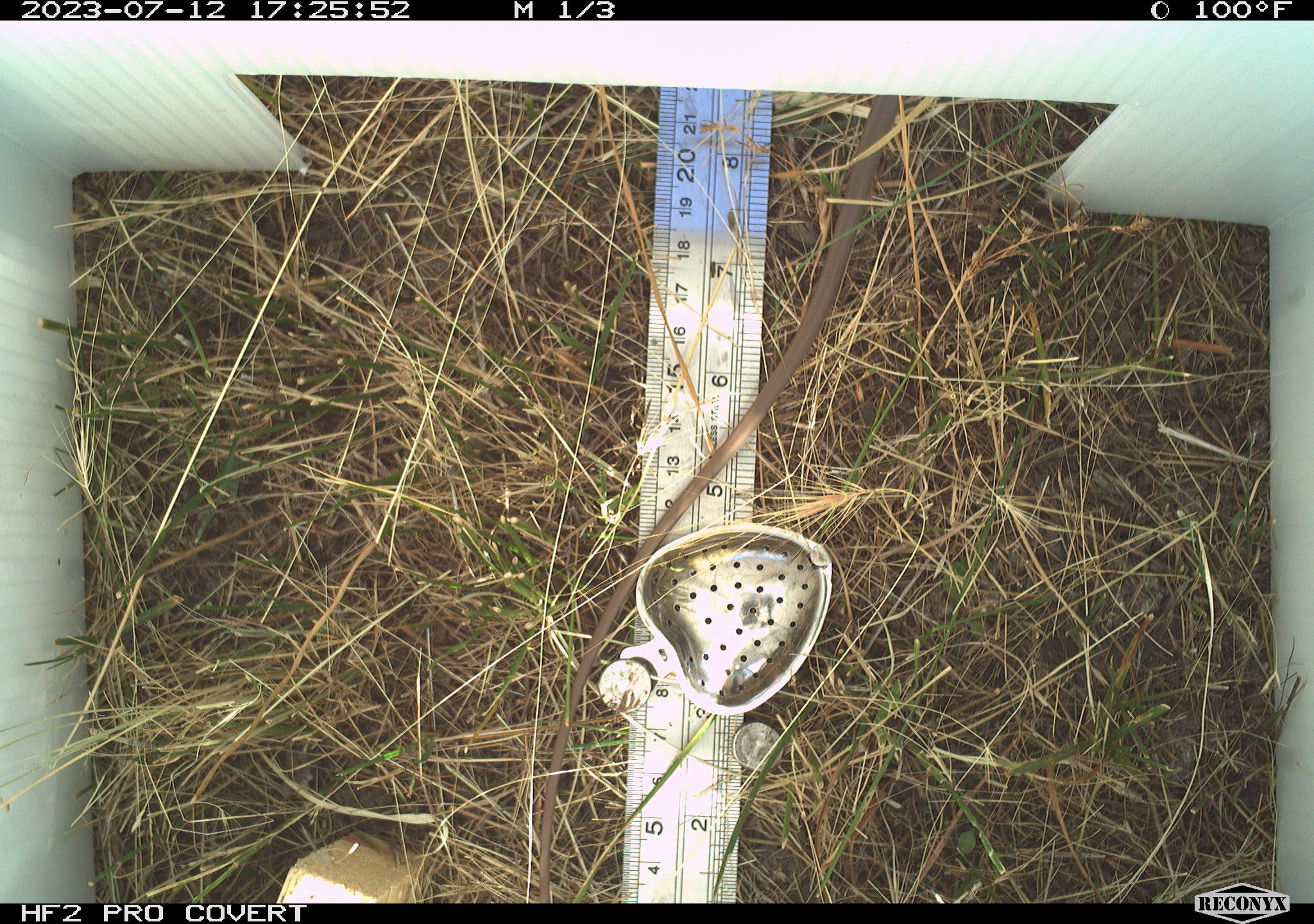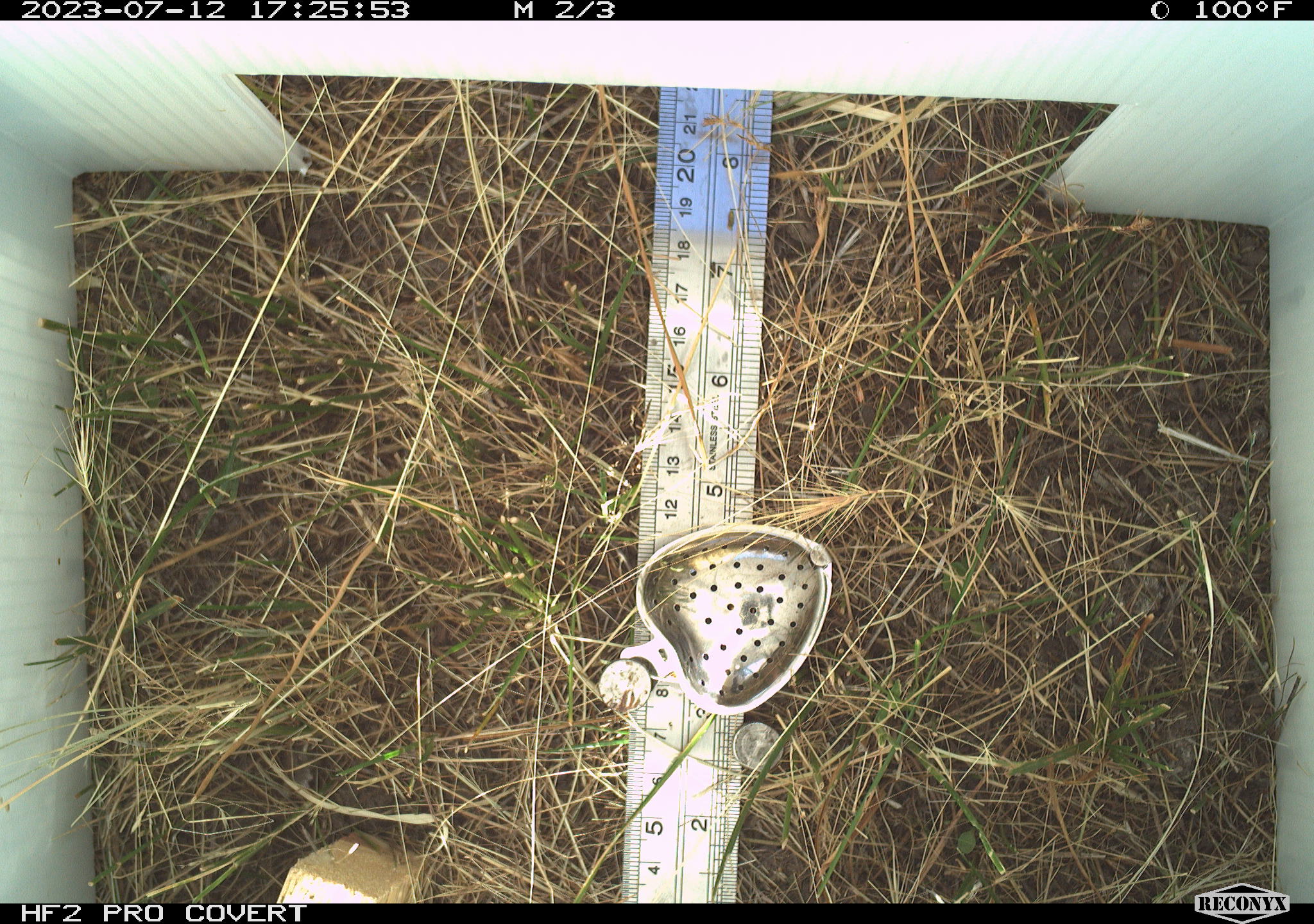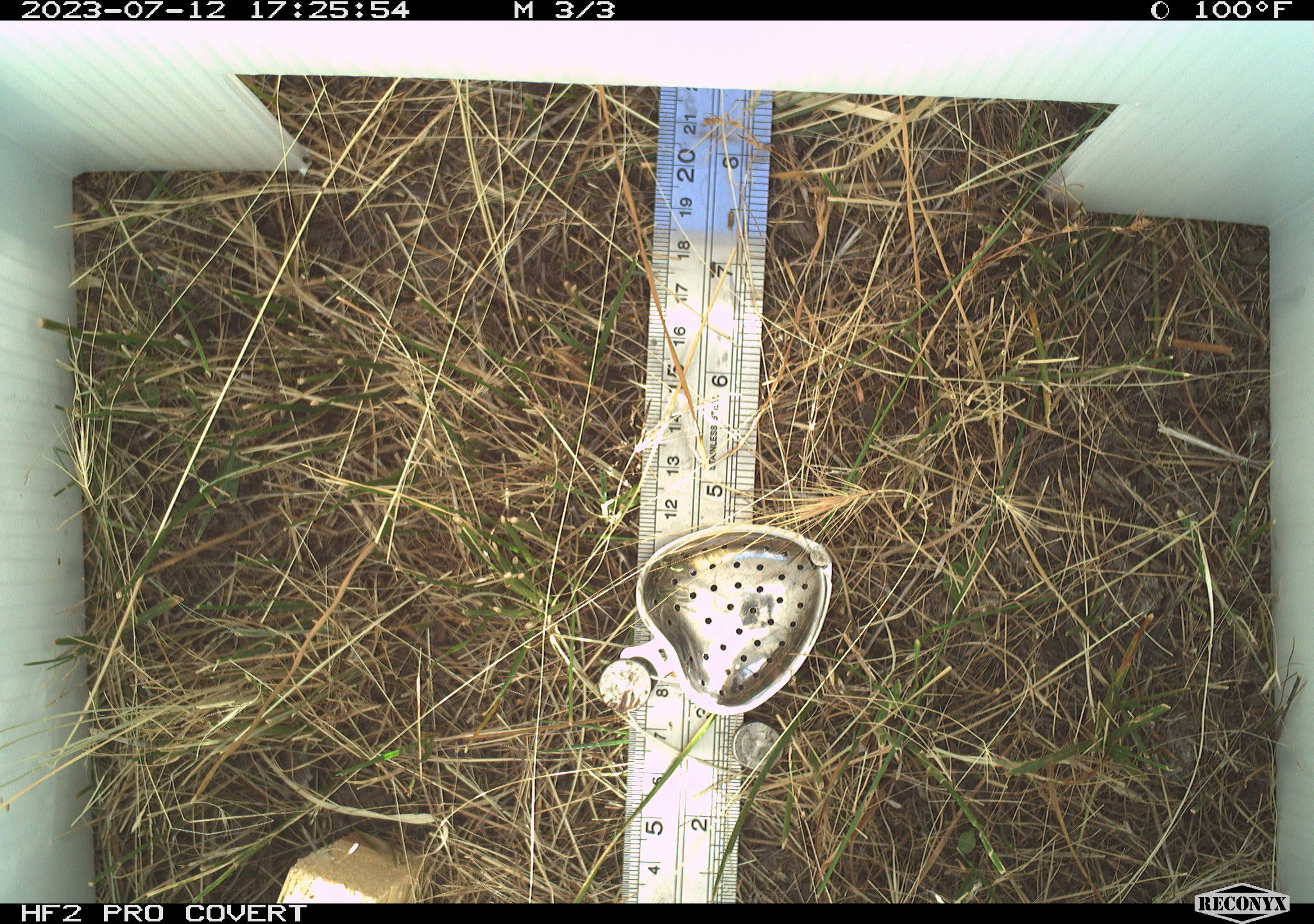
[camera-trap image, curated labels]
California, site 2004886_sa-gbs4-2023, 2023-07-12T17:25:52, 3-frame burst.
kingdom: Animalia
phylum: Chordata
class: Reptilia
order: Squamata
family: Colubridae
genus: Coluber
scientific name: Coluber constrictor mormon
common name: western yellow-bellied racer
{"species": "western yellow-bellied racer (Coluber constrictor mormon)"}